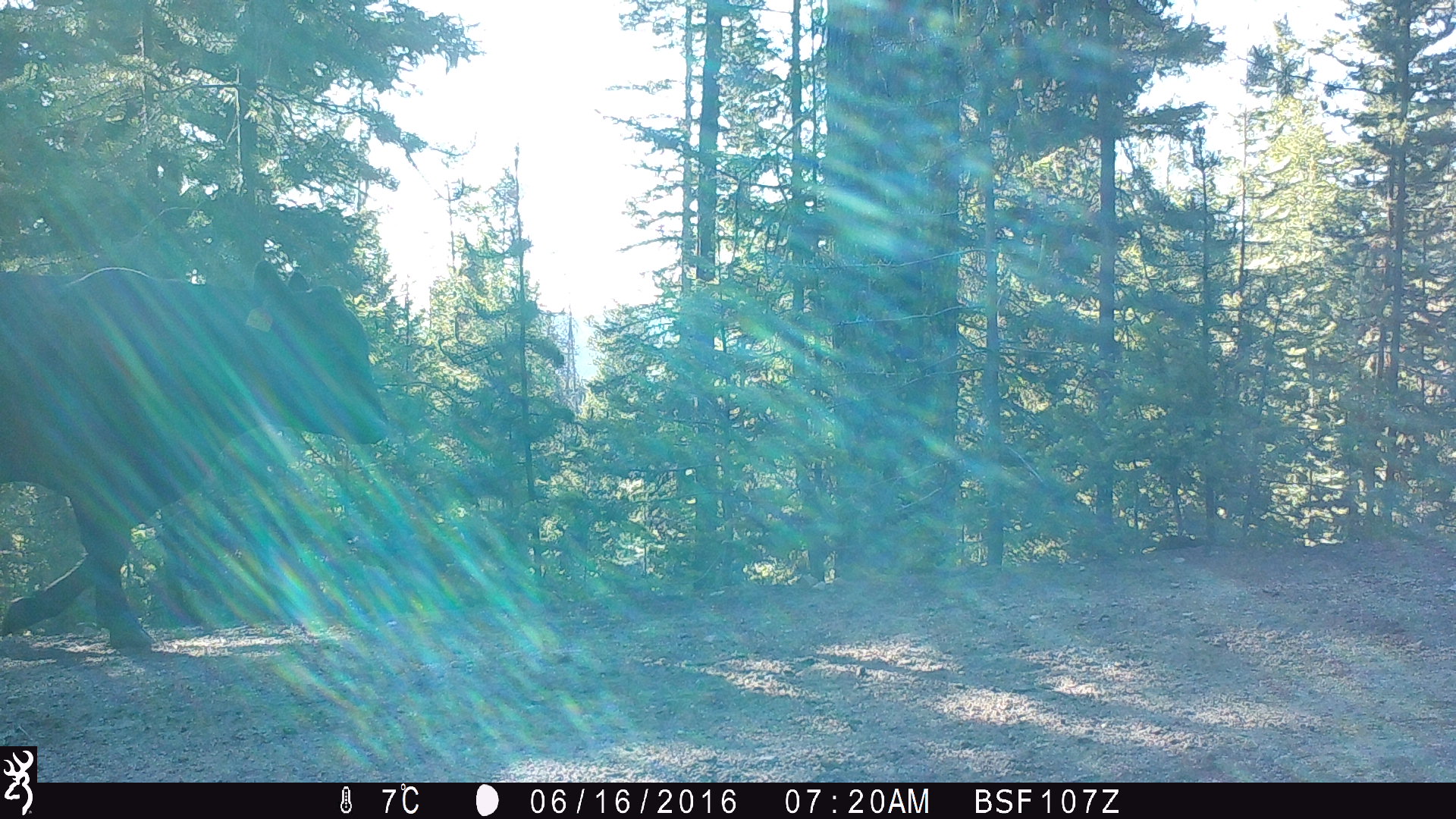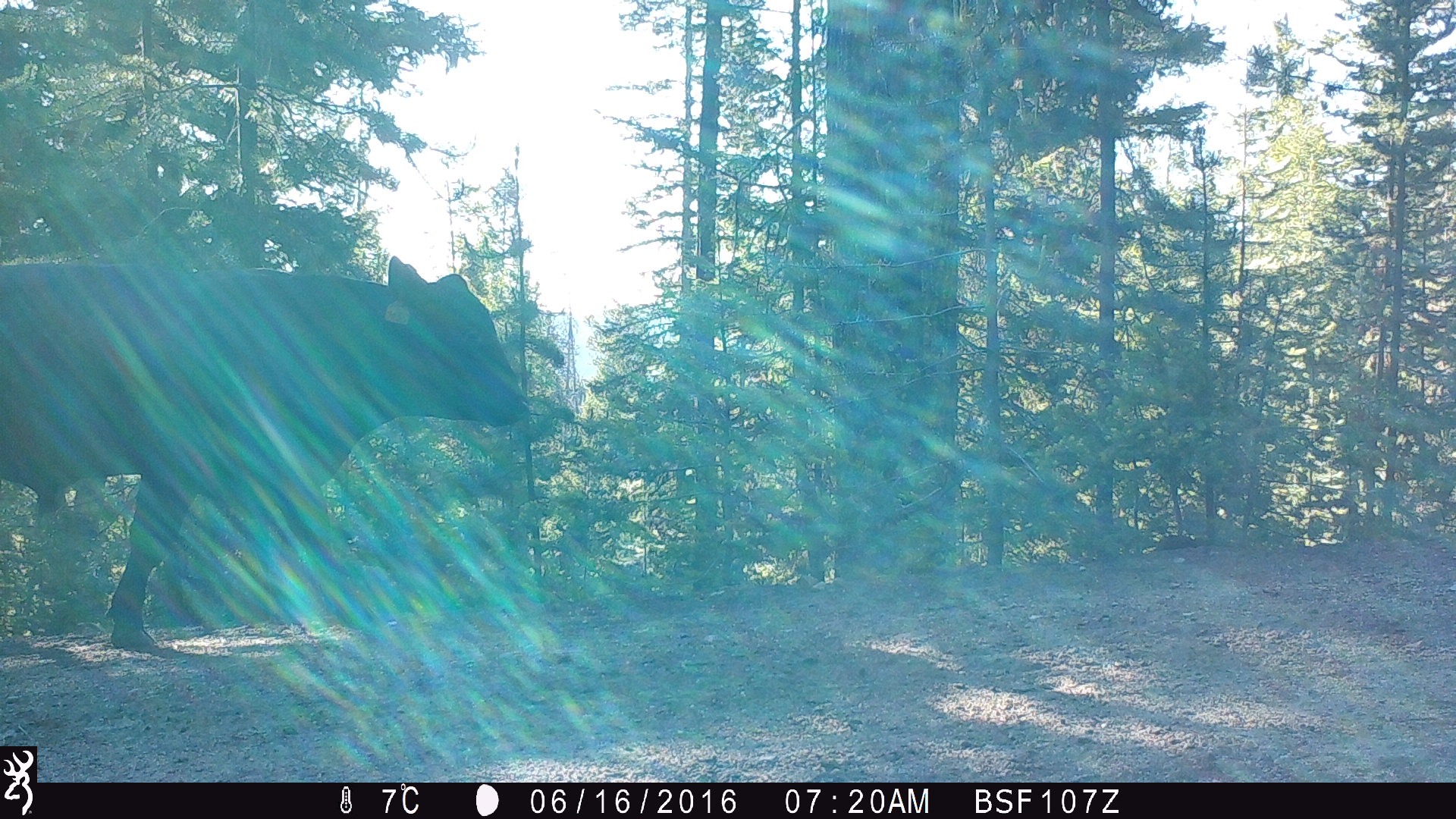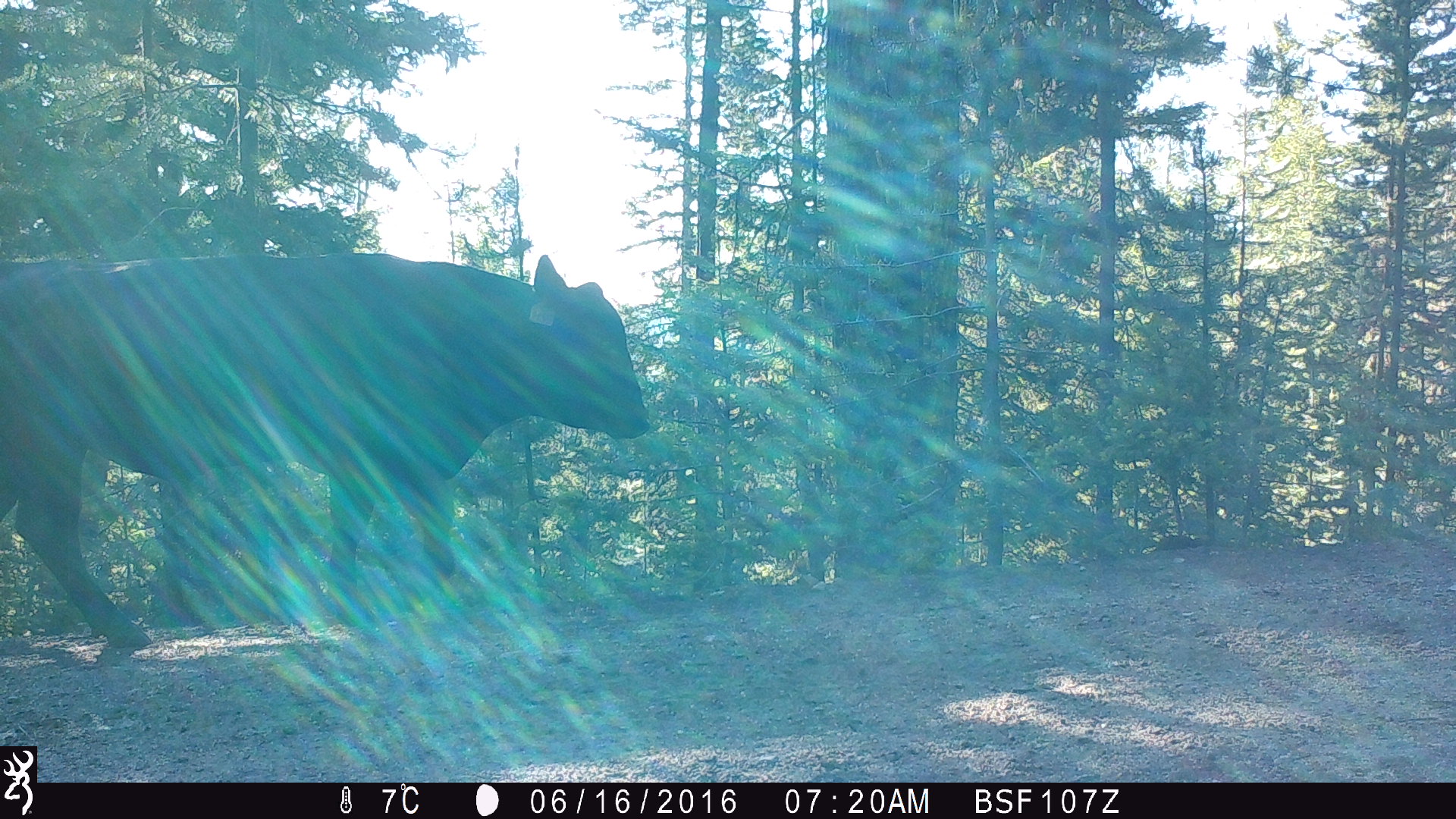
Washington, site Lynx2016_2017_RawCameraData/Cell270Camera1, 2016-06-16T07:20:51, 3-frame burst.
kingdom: Animalia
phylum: Chordata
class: Mammalia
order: Artiodactyla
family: Bovidae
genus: Bos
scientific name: Bos taurus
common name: domestic cattle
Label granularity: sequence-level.